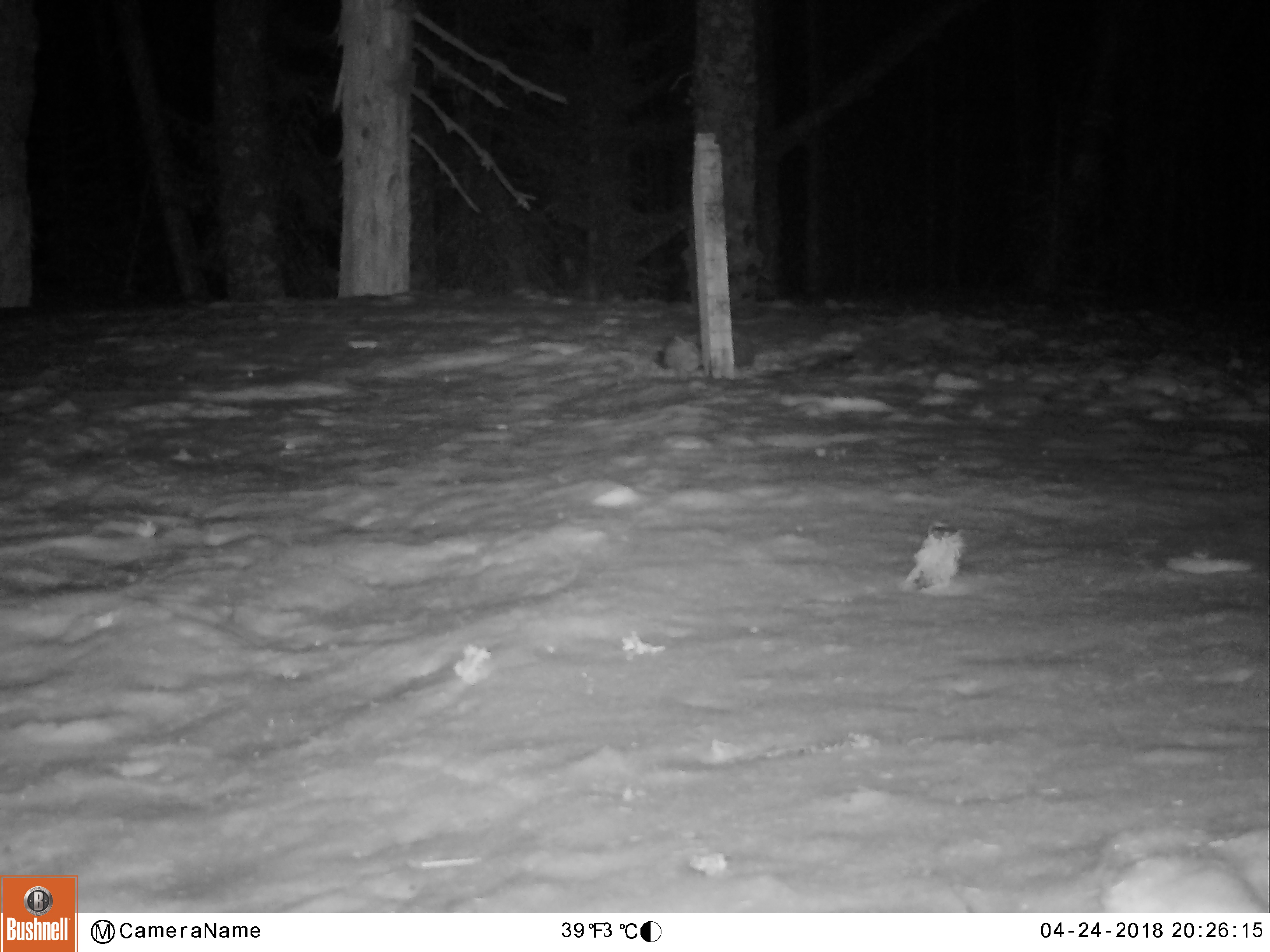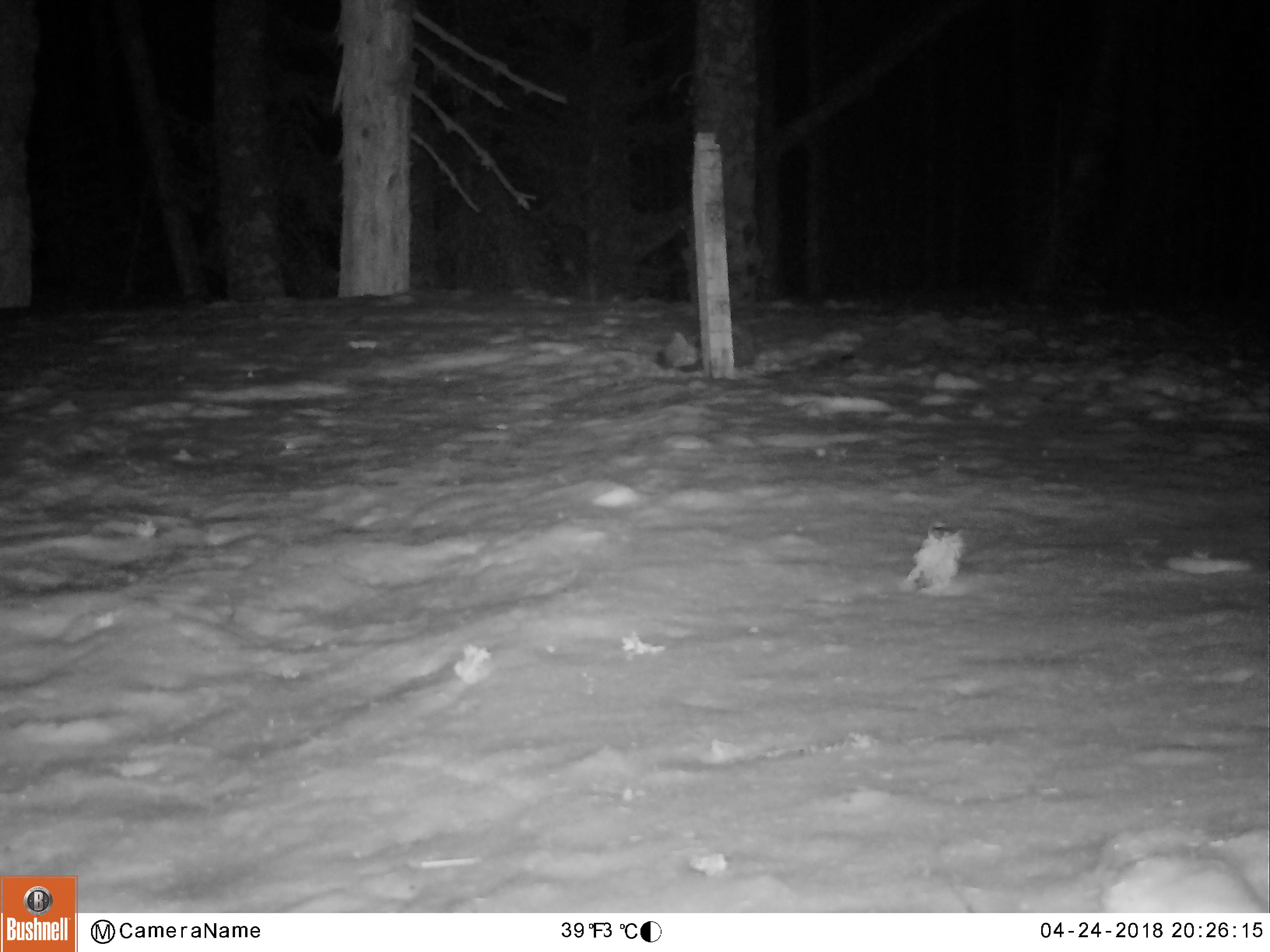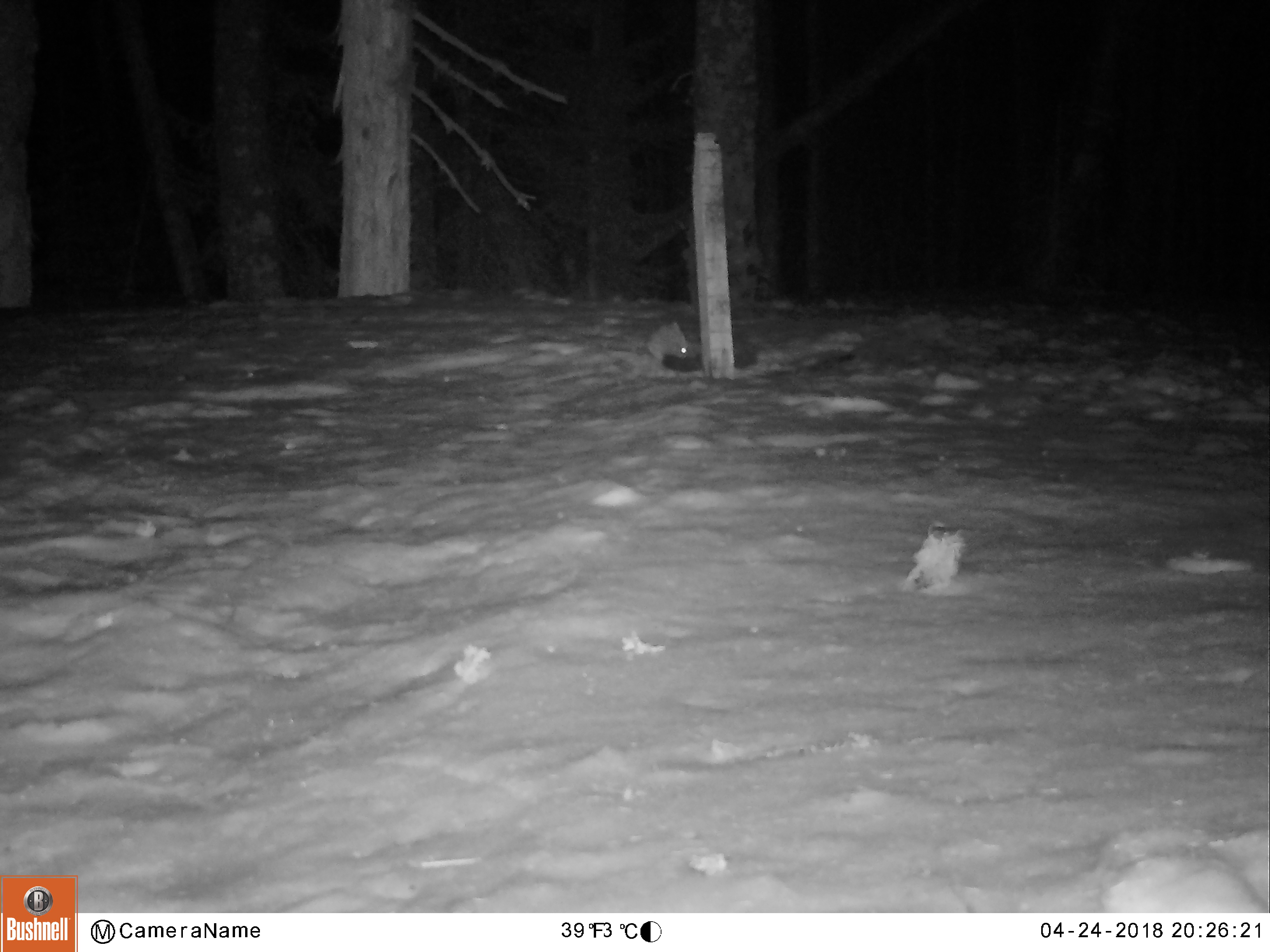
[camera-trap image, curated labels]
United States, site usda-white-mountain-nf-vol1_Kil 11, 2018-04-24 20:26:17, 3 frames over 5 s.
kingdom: Animalia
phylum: Chordata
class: Mammalia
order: Carnivora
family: Mustelidae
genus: Martes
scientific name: Martes americana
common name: american marten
American marten (Martes americana).